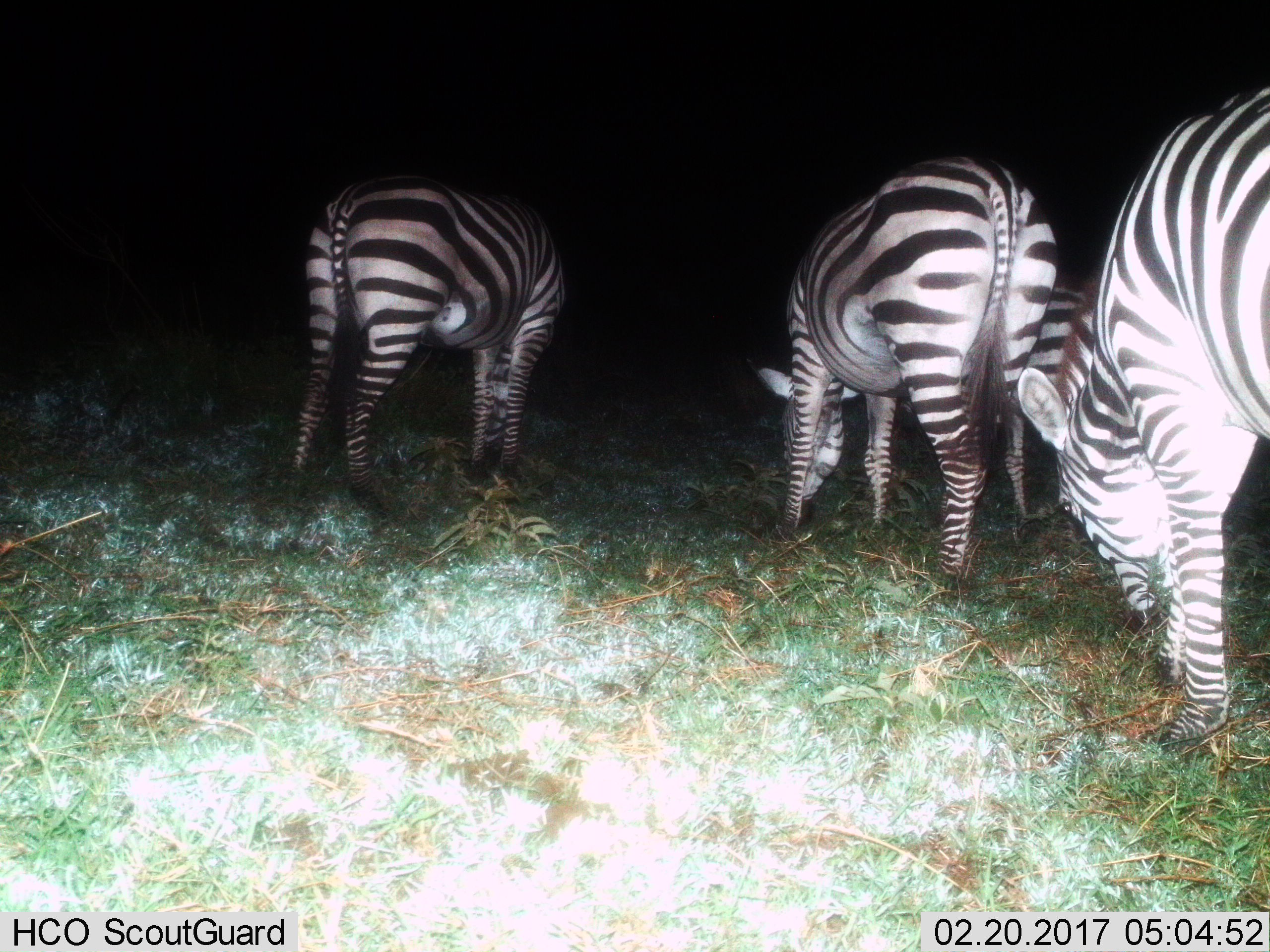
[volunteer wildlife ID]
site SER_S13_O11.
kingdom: Animalia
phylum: Chordata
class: Mammalia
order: Perissodactyla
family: Equidae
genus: Equus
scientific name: Equus quagga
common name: plains zebra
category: zebraplains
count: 4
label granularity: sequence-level